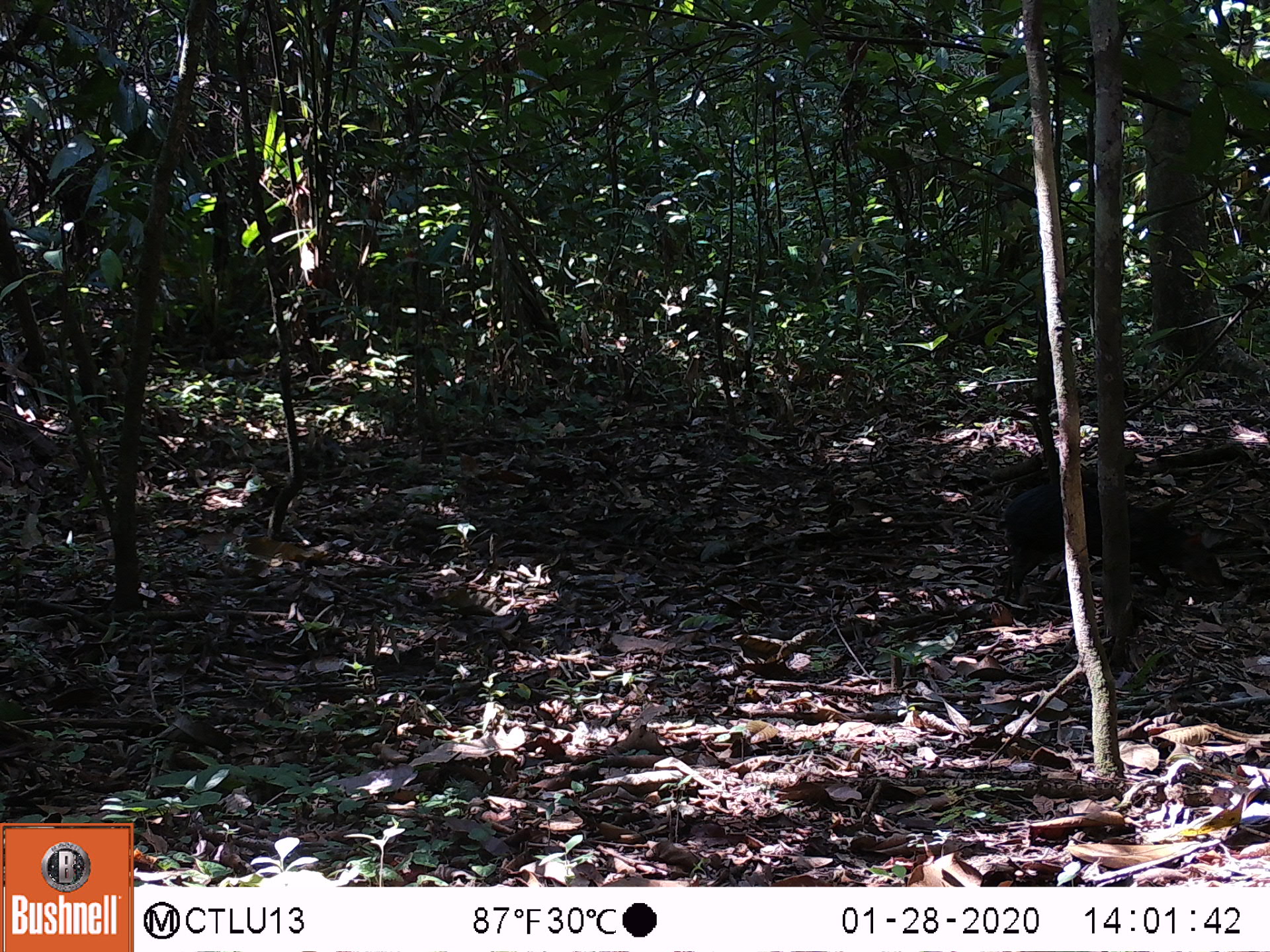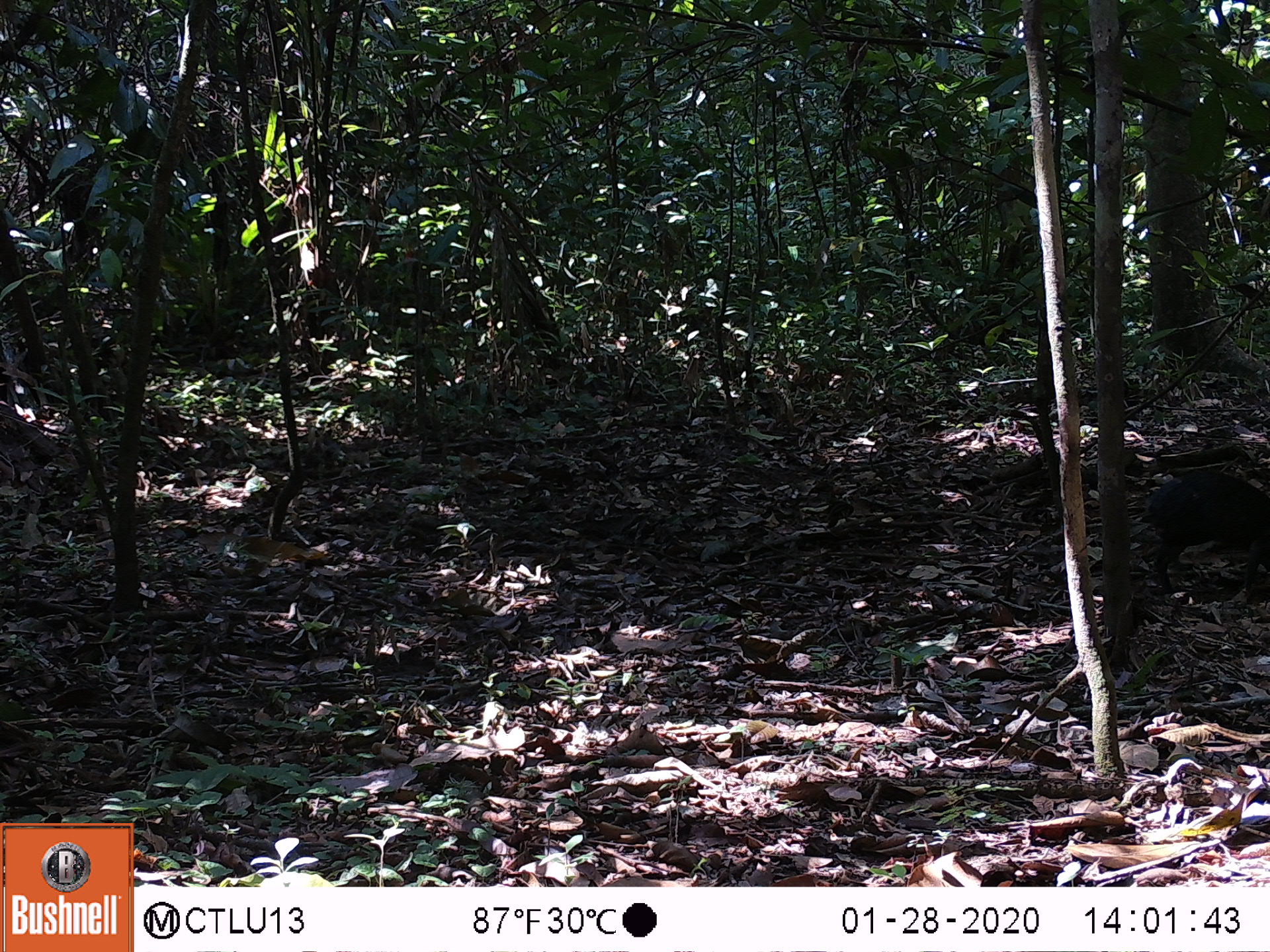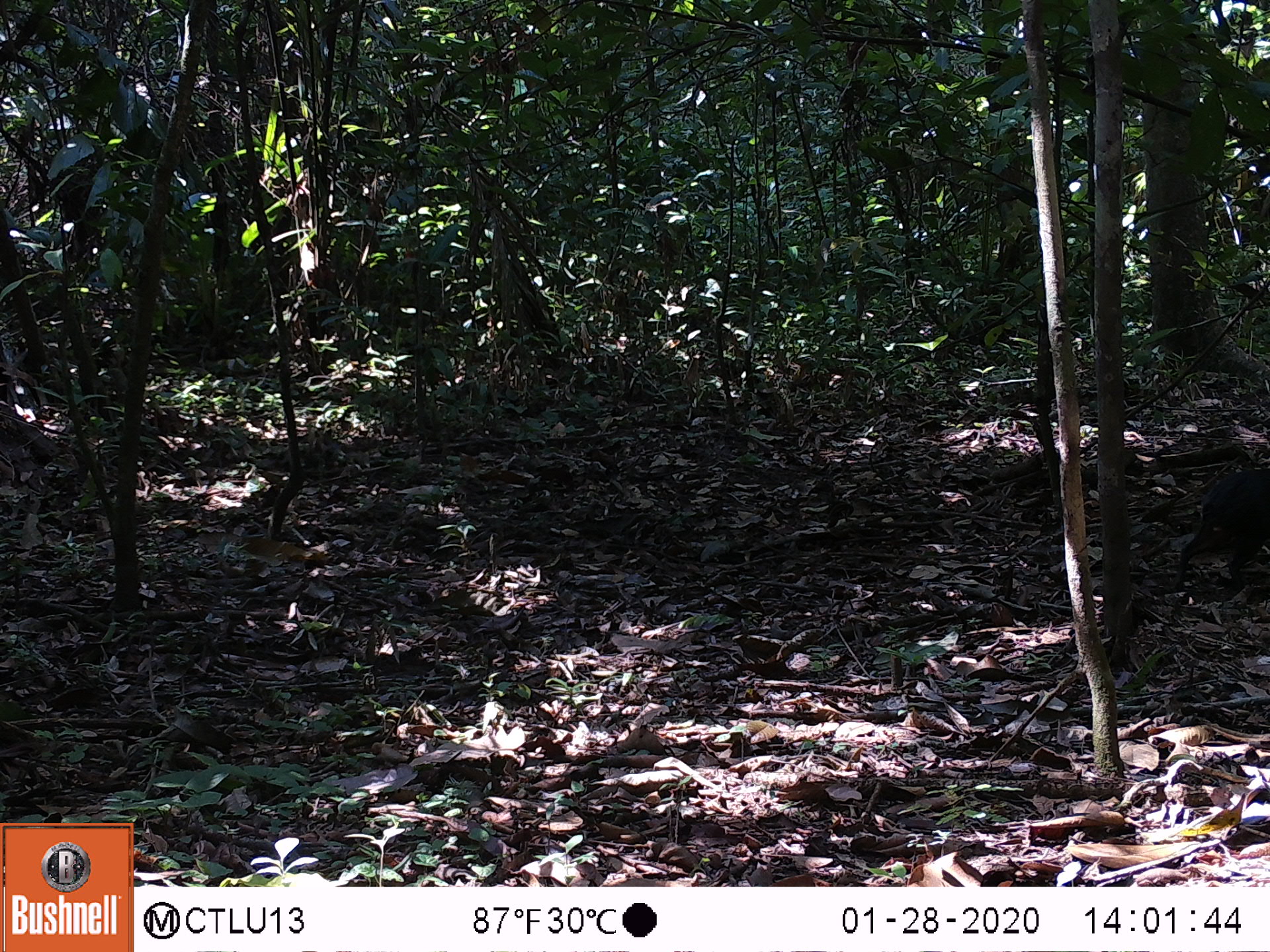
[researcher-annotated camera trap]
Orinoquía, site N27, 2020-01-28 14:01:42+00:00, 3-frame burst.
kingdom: Animalia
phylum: Chordata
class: Mammalia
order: Rodentia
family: Dasyproctidae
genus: Dasyprocta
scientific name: Dasyprocta fuliginosa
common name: black agouti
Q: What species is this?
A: Black agouti (Dasyprocta fuliginosa).